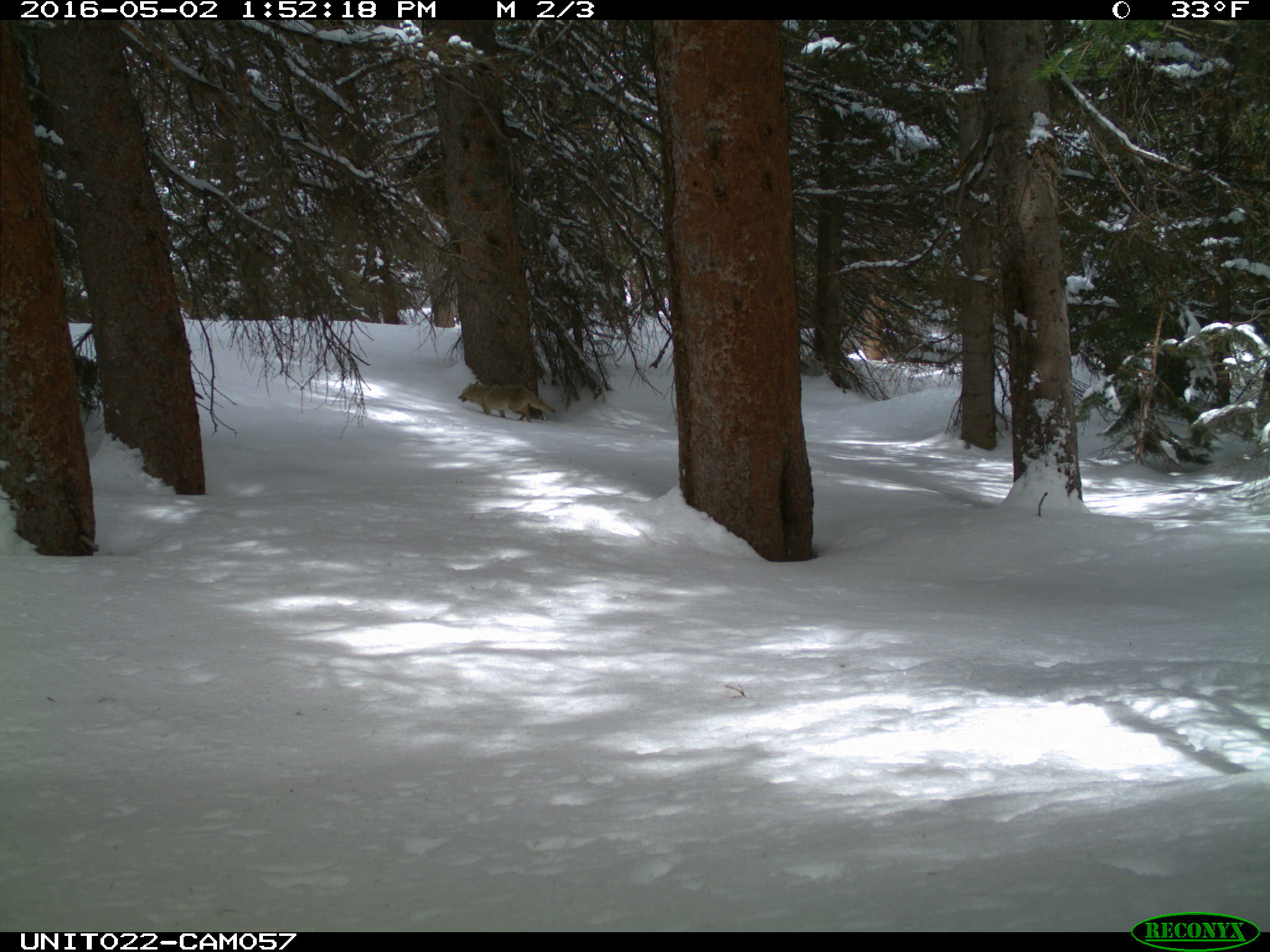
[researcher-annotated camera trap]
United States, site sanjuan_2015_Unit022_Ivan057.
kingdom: Animalia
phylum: Chordata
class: Mammalia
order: Carnivora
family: Canidae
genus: Canis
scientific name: Canis latrans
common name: coyote